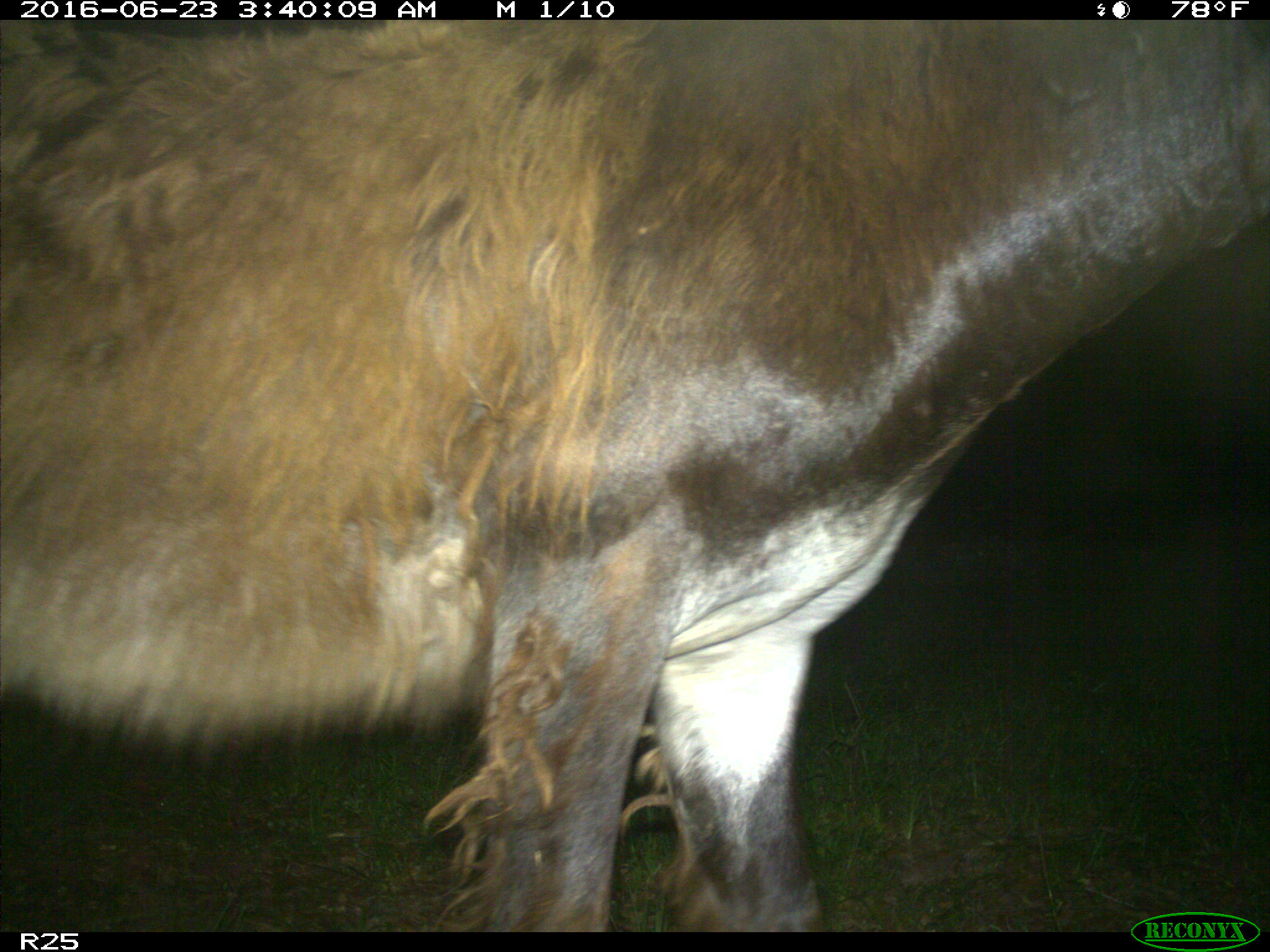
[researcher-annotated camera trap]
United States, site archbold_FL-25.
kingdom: Animalia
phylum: Chordata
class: Mammalia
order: Artiodactyla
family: Bovidae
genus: Bos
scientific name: Bos taurus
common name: domestic cow